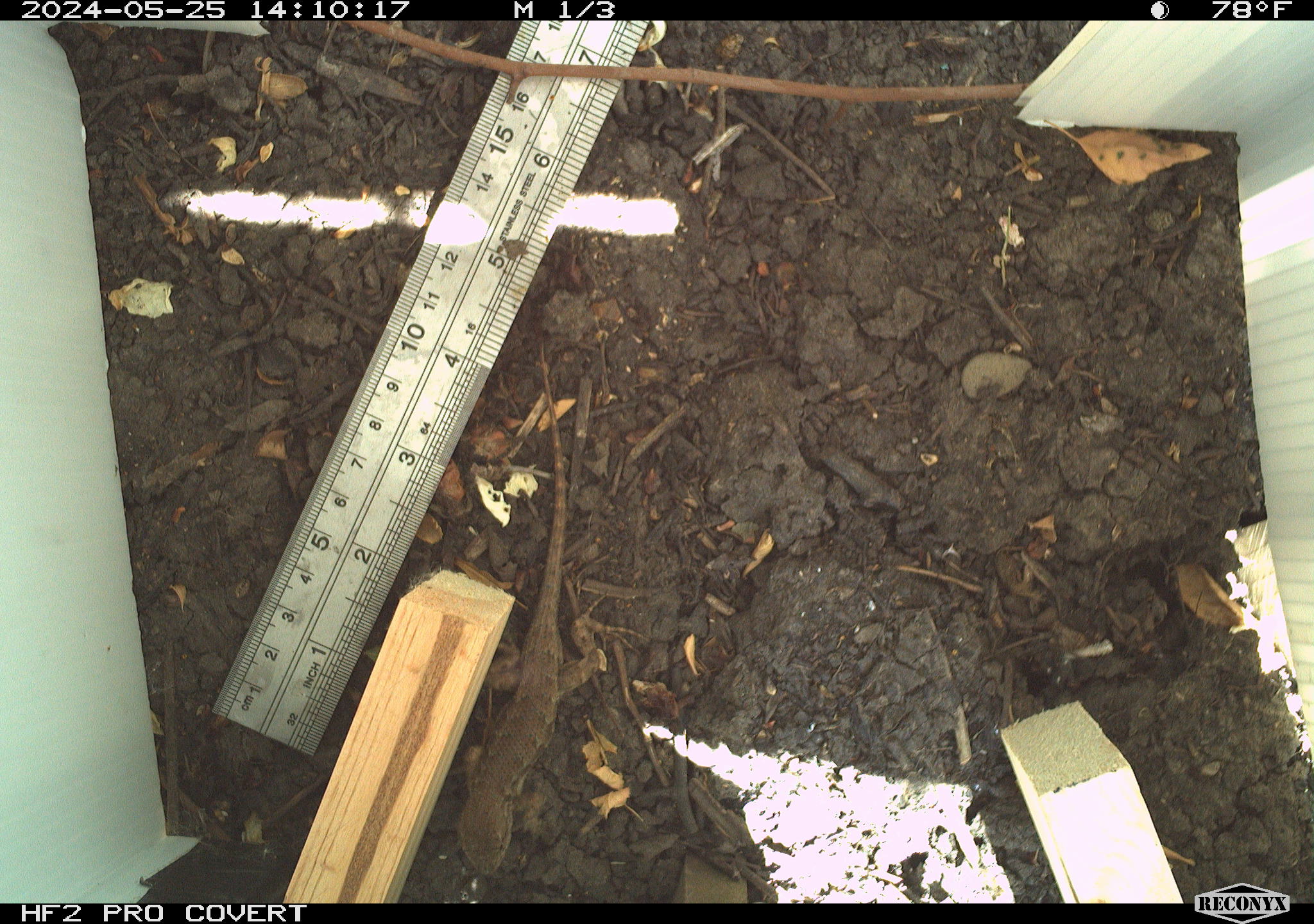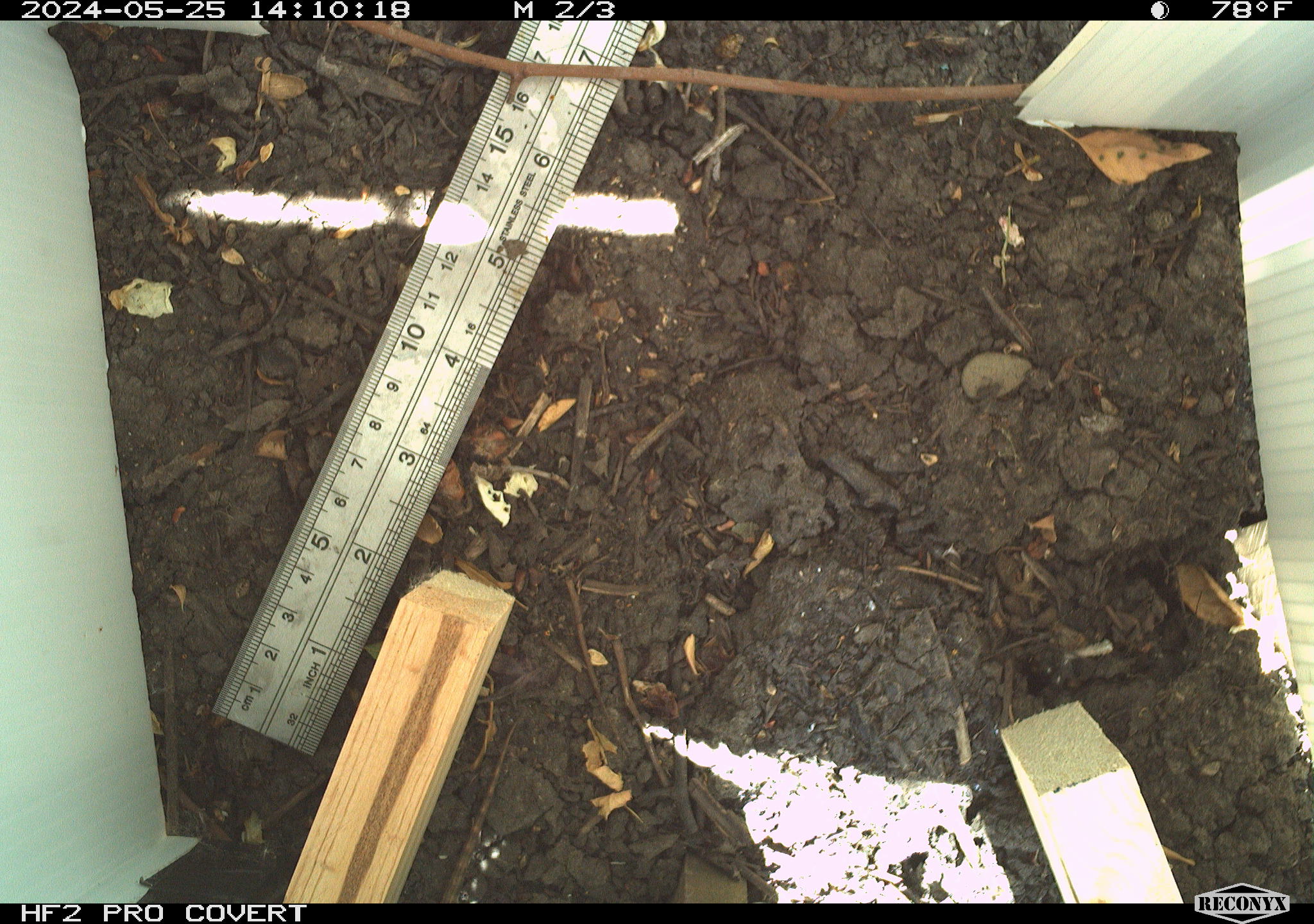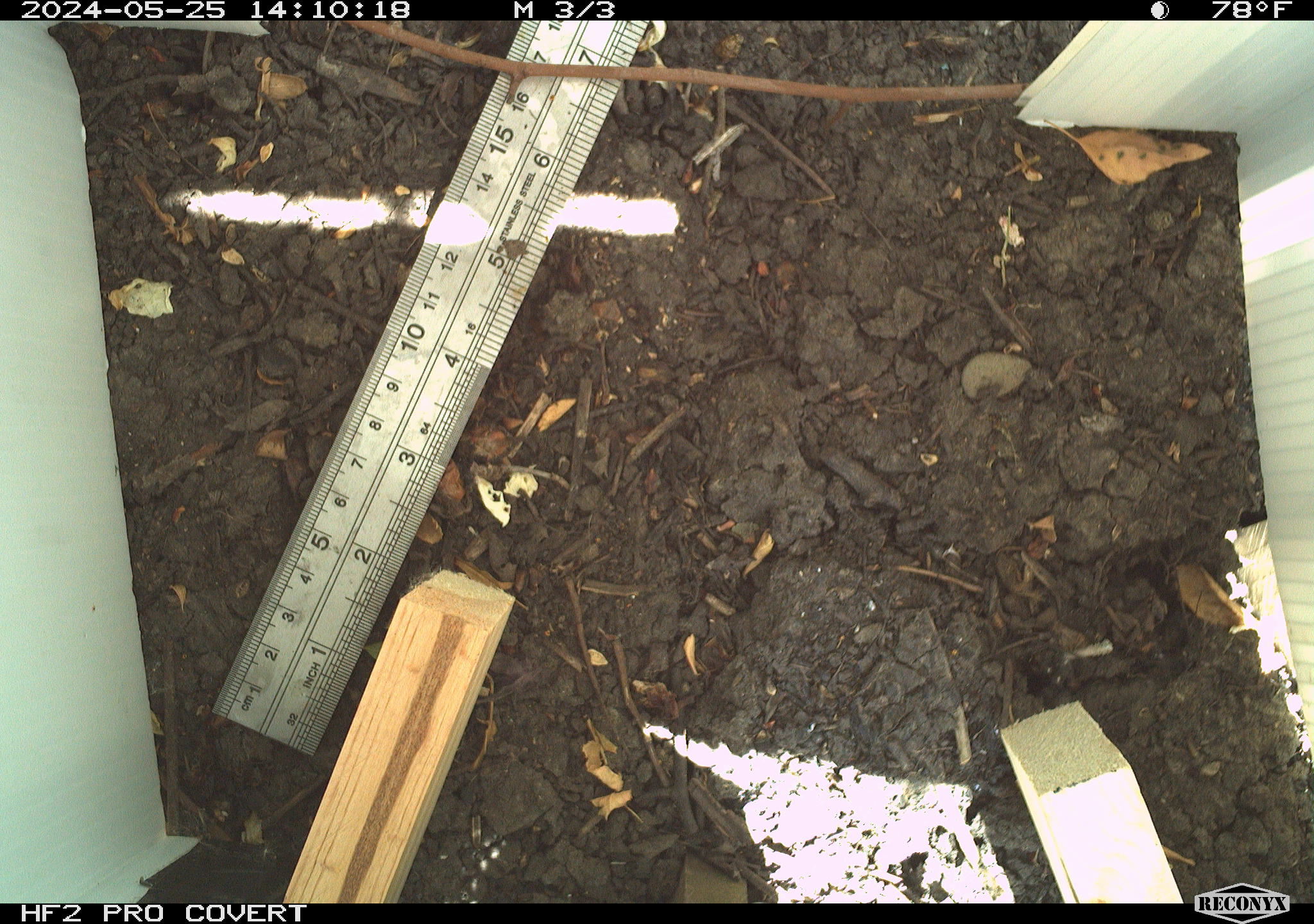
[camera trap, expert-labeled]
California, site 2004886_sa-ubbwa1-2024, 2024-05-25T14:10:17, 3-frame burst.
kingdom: Animalia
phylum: Chordata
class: Reptilia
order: Squamata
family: Phrynosomatidae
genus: Sceloporus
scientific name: Sceloporus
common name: spiny lizards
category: sceloporus species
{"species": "sceloporus species (spiny lizards) (Sceloporus)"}